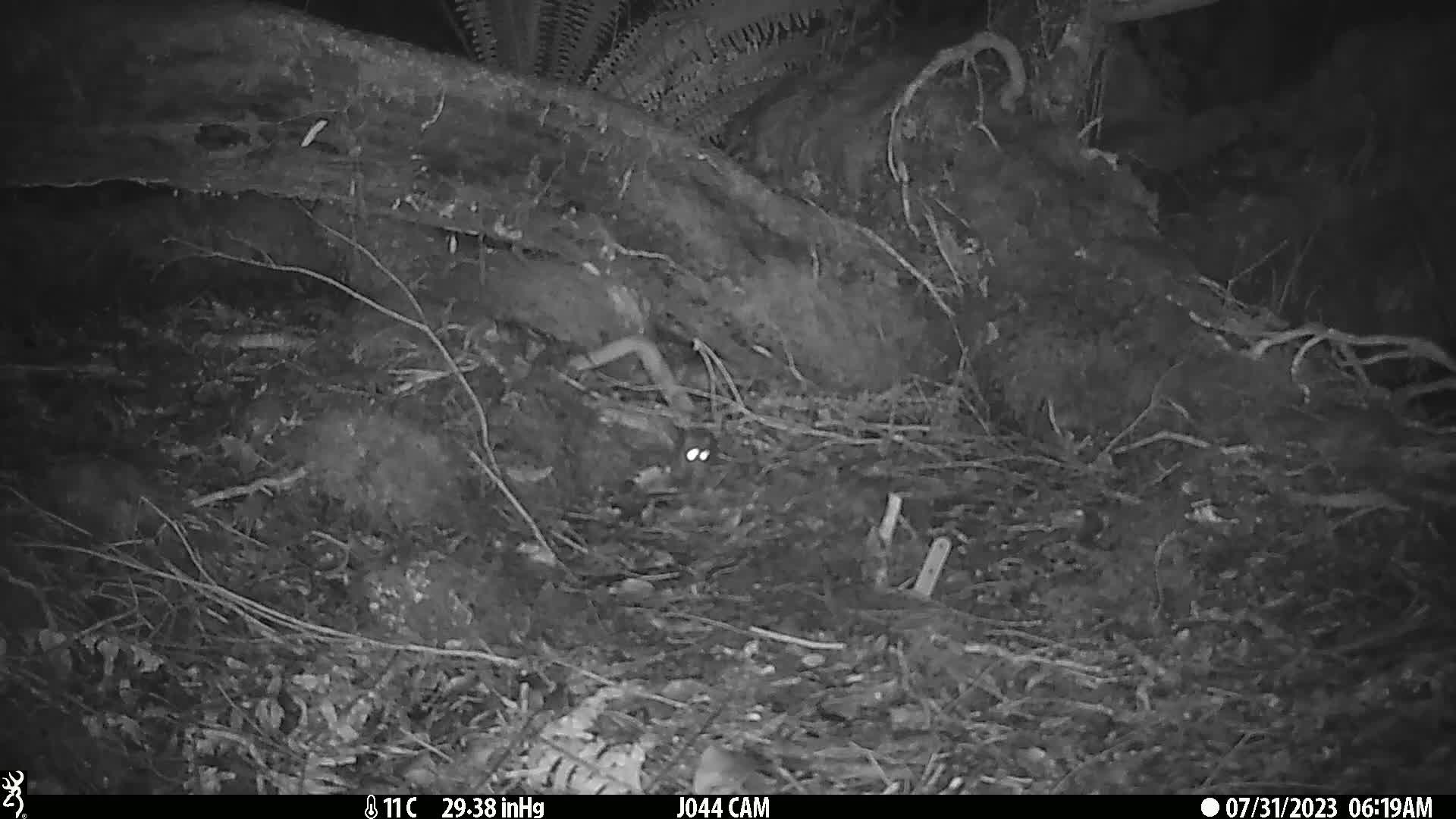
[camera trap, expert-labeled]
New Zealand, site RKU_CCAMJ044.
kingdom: Animalia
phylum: Chordata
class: Mammalia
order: Rodentia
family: Muridae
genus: Rattus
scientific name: Rattus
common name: rat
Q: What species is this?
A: Rat (Rattus).